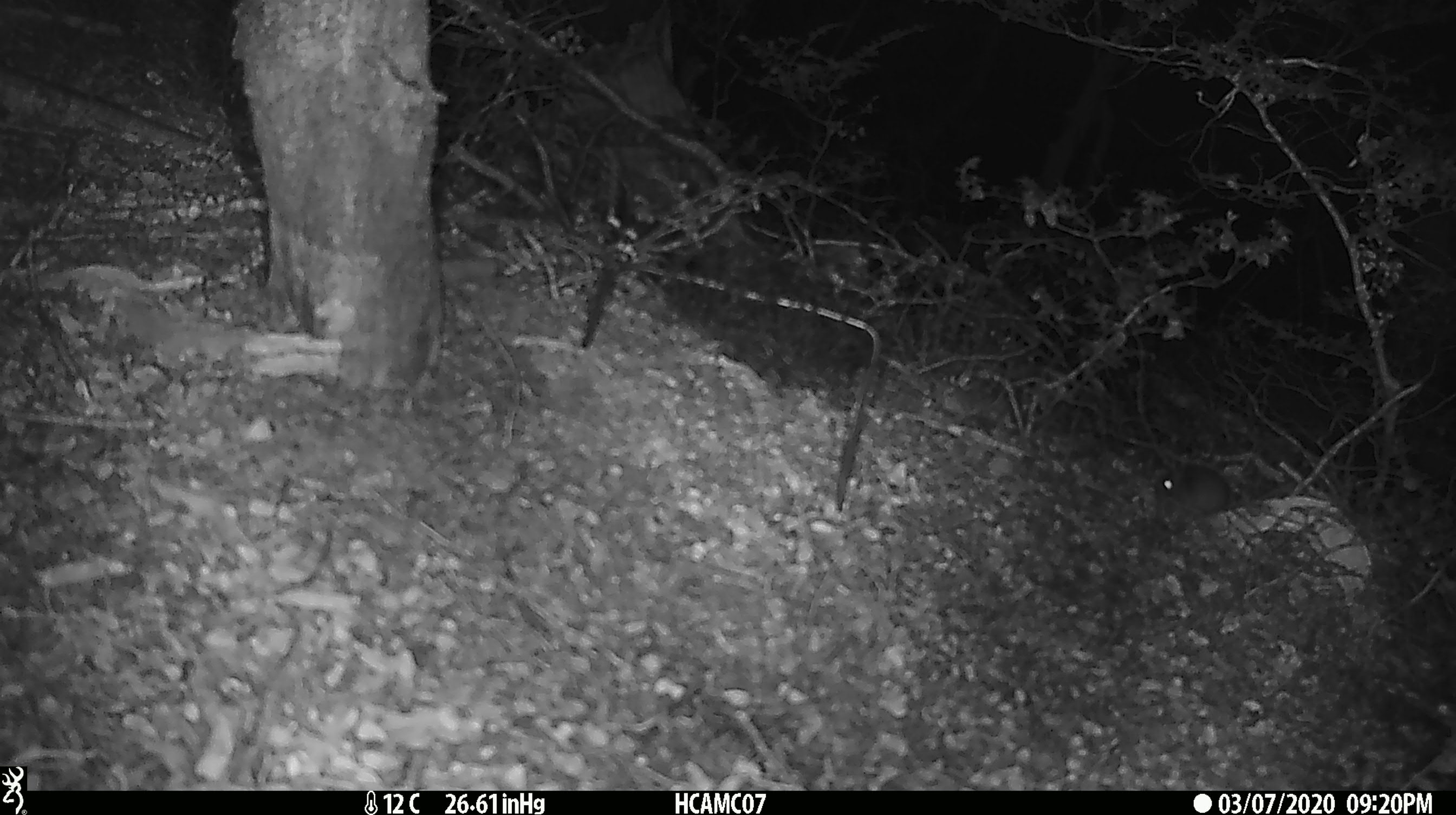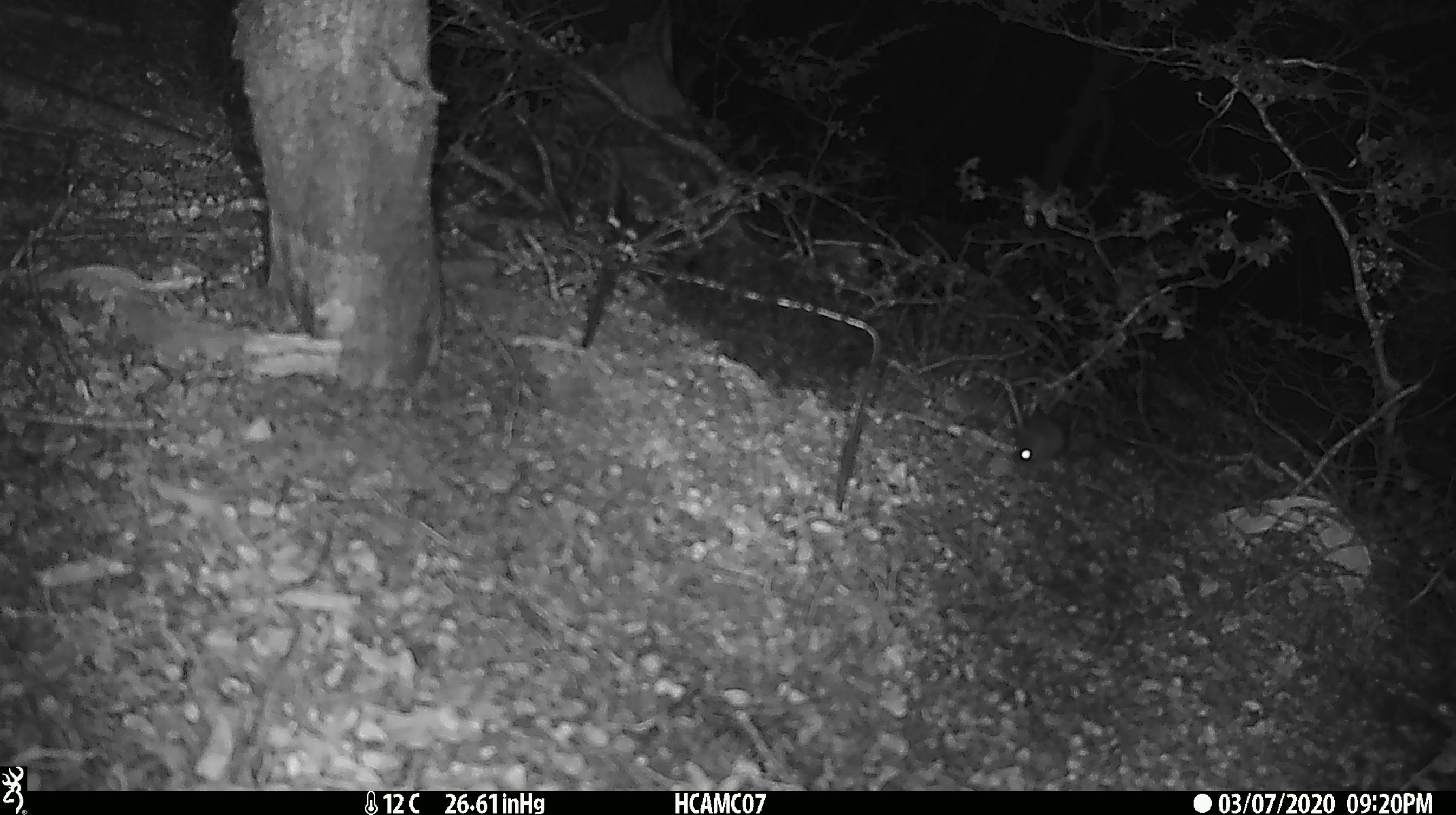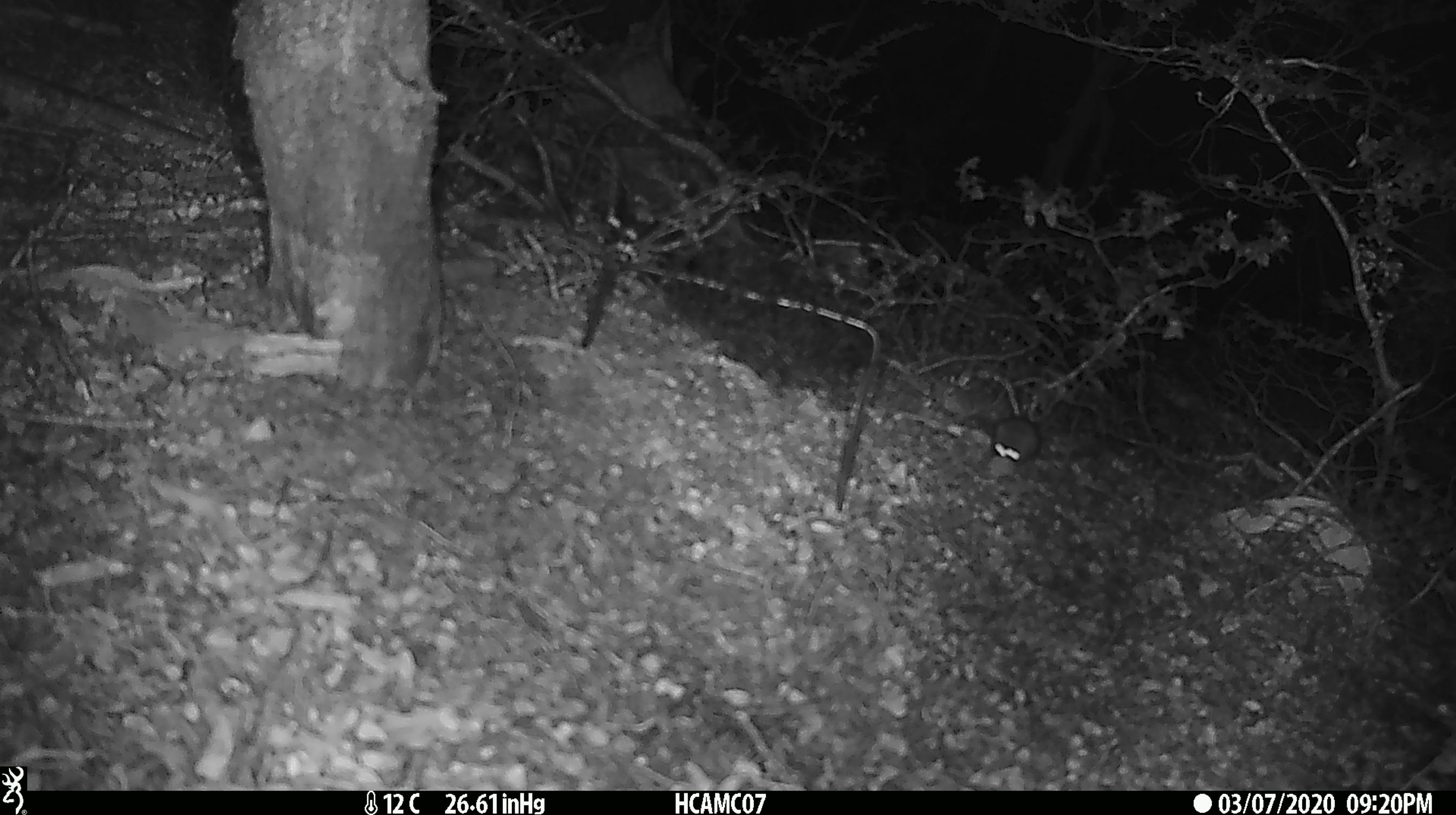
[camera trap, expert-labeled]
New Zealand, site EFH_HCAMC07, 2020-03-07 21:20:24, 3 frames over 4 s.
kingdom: Animalia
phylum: Chordata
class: Mammalia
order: Rodentia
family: Muridae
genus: Mus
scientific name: Mus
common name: mouse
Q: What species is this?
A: Mouse (Mus).